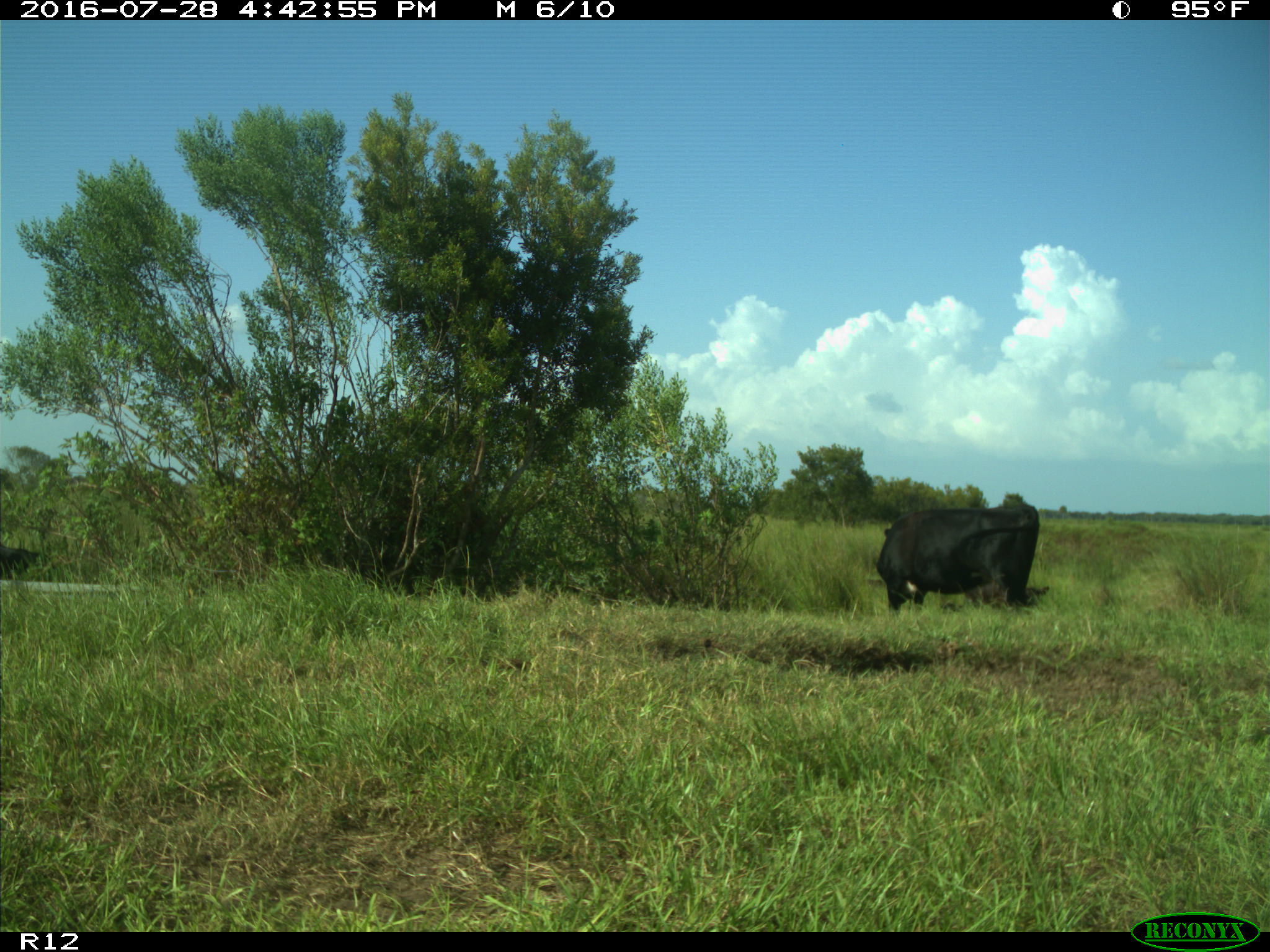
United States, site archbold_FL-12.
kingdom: Animalia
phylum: Chordata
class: Mammalia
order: Artiodactyla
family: Bovidae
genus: Bos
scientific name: Bos taurus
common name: domestic cow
Bos taurus (domestic cow).